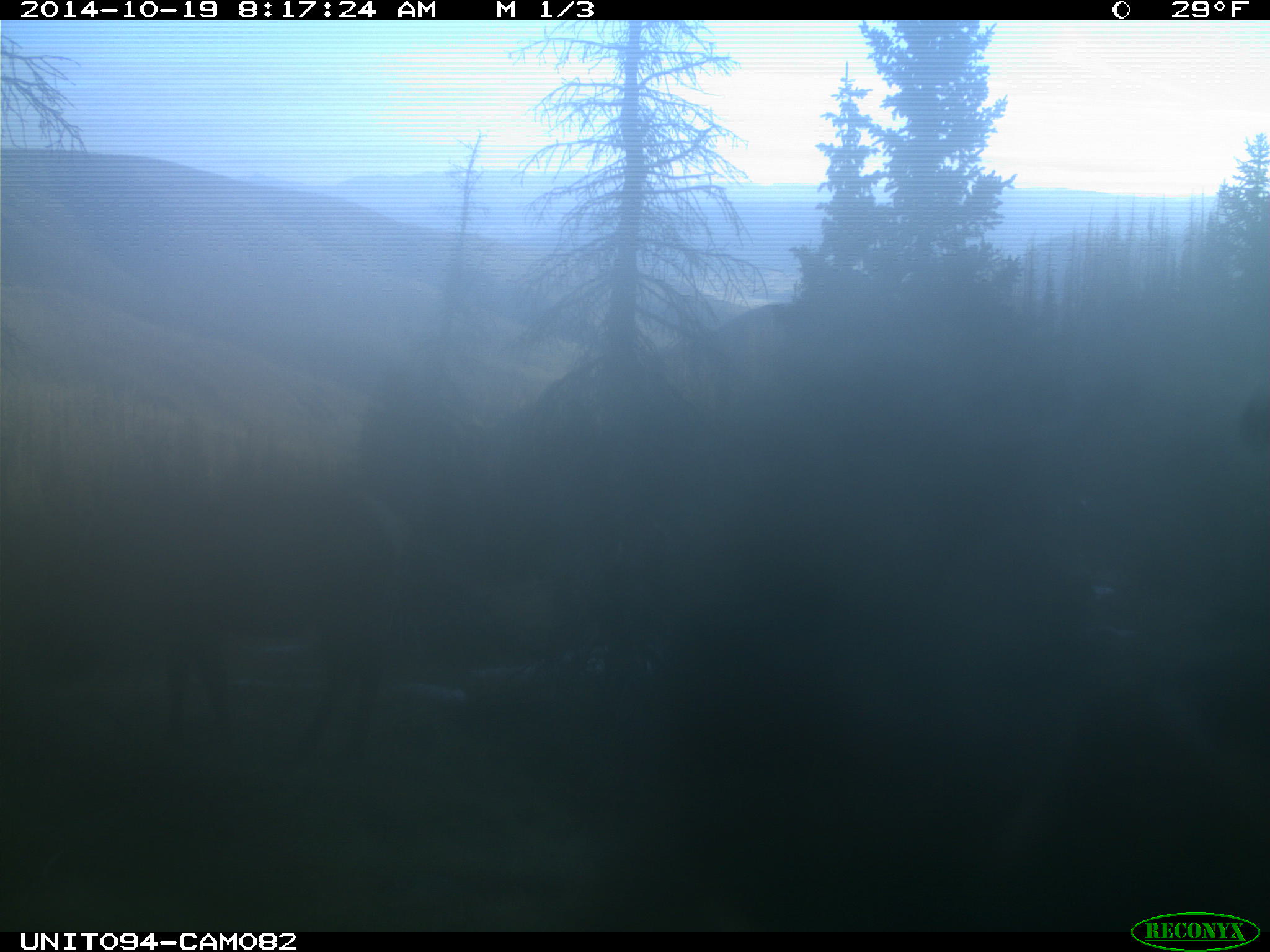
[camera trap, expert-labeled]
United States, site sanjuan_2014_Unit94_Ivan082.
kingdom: Animalia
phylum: Chordata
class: Mammalia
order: Artiodactyla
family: Cervidae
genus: Cervus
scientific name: Cervus elaphus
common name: red deer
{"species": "Cervus elaphus (red deer)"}